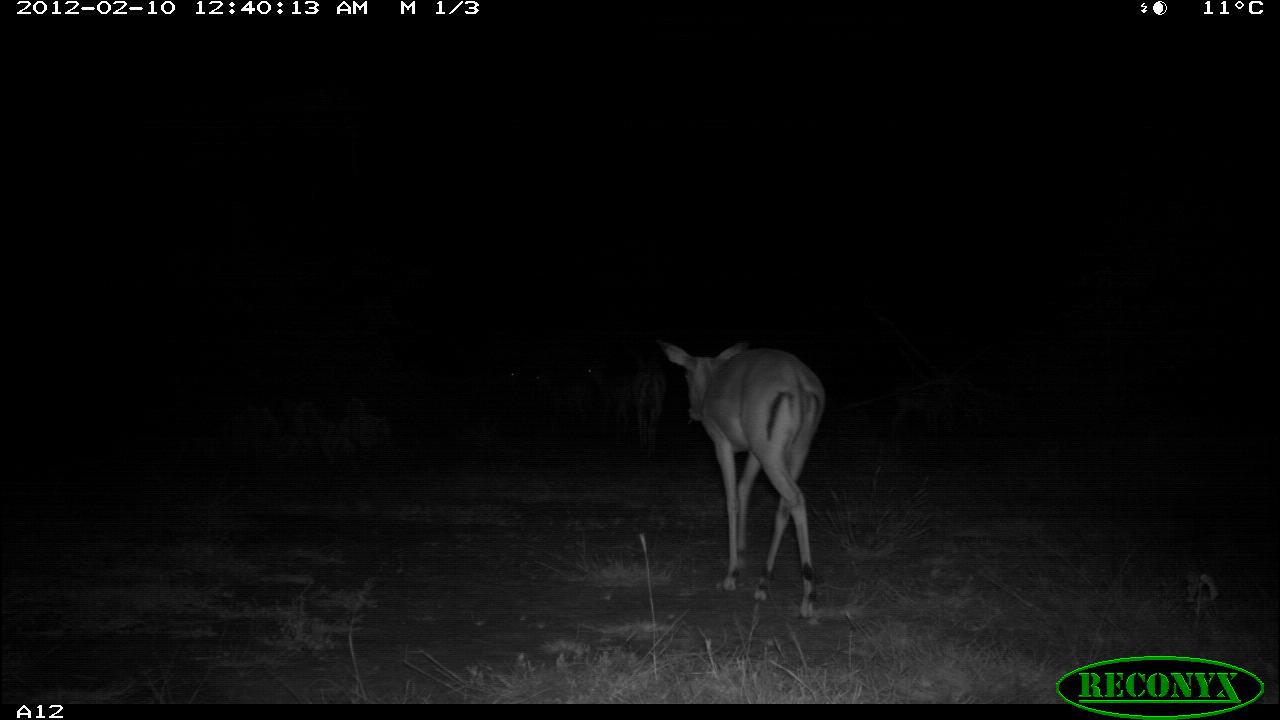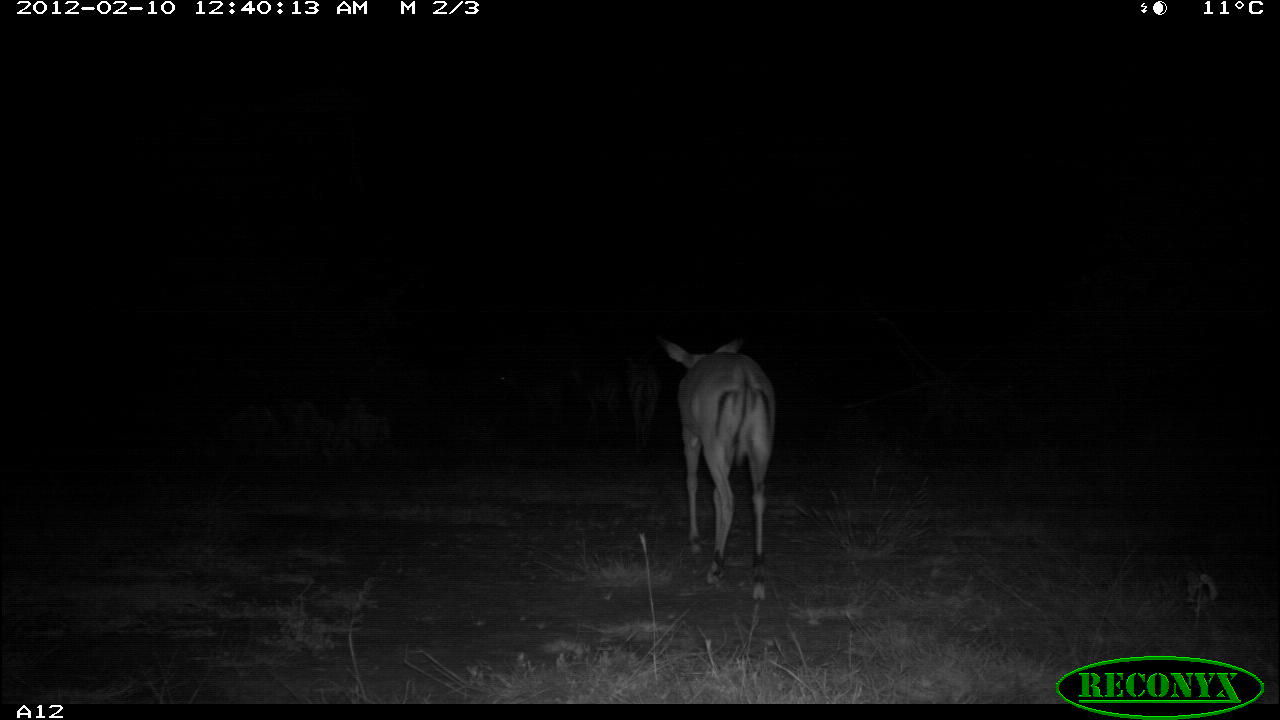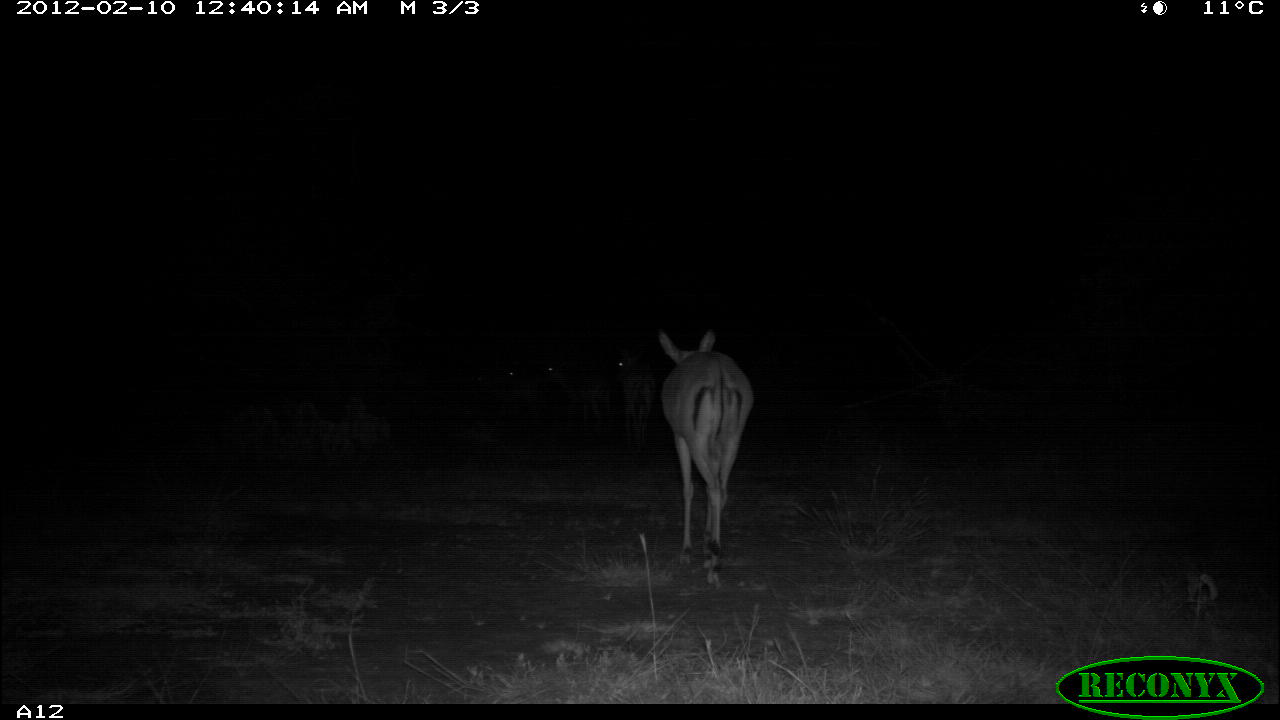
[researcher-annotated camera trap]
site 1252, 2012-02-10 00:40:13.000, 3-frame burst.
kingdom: Animalia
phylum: Chordata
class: Mammalia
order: Artiodactyla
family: Bovidae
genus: Aepyceros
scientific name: Aepyceros melampus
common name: impala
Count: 2.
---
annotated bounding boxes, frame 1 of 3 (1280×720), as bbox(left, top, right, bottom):
aepyceros melampus: bbox(663, 337, 829, 626)
group: bbox(491, 339, 667, 460)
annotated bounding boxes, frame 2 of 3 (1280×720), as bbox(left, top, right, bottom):
aepyceros melampus: bbox(650, 325, 787, 603); bbox(619, 349, 669, 449); bbox(571, 360, 625, 449); bbox(495, 362, 567, 427)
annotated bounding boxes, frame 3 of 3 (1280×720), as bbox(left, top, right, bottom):
aepyceros melampus: bbox(651, 319, 758, 590); bbox(537, 349, 621, 437); bbox(608, 337, 664, 455); bbox(499, 358, 562, 424)